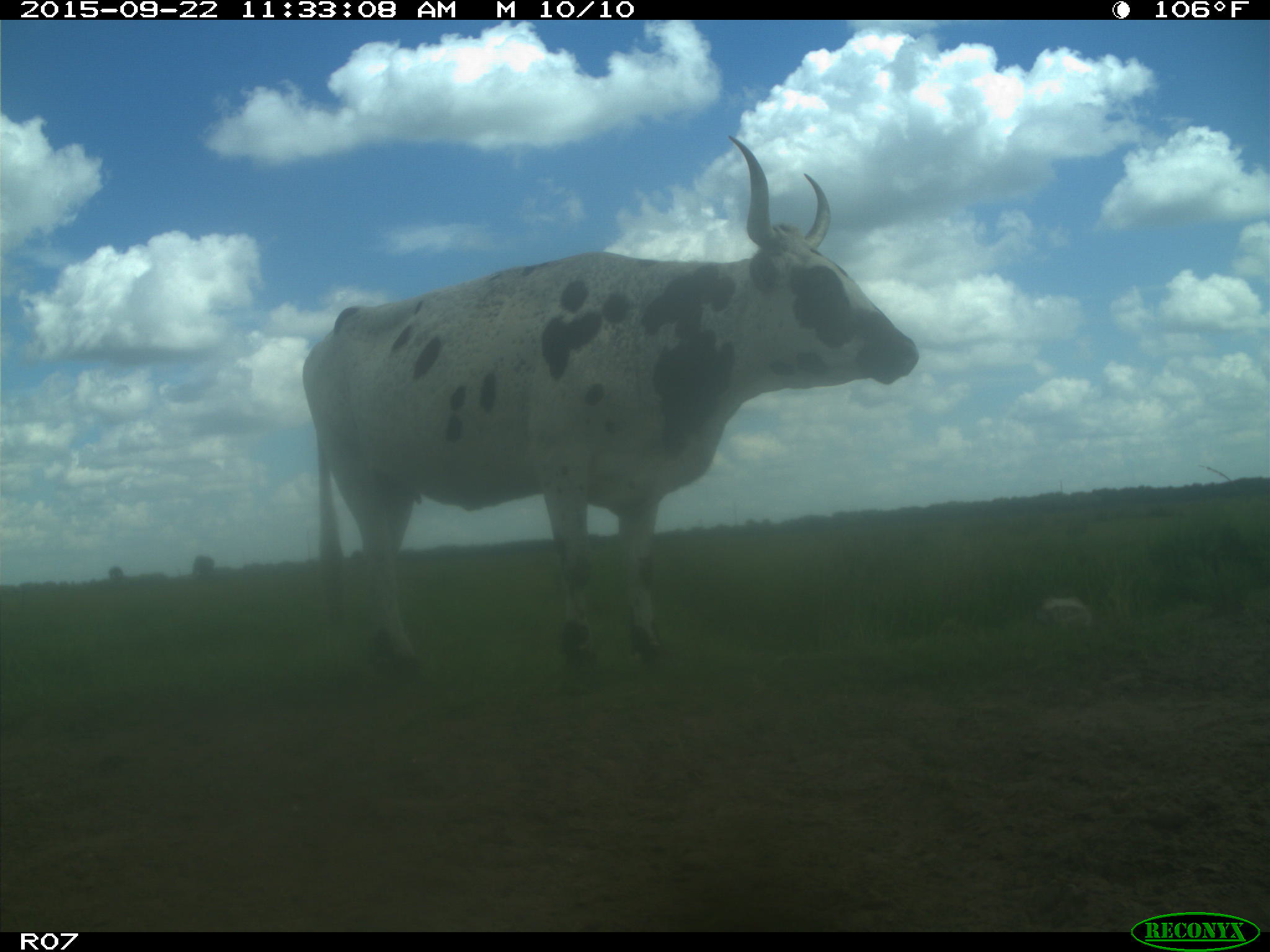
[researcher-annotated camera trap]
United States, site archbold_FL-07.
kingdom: Animalia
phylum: Chordata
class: Mammalia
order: Artiodactyla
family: Bovidae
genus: Bos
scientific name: Bos taurus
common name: domestic cow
Bos taurus (domestic cow).